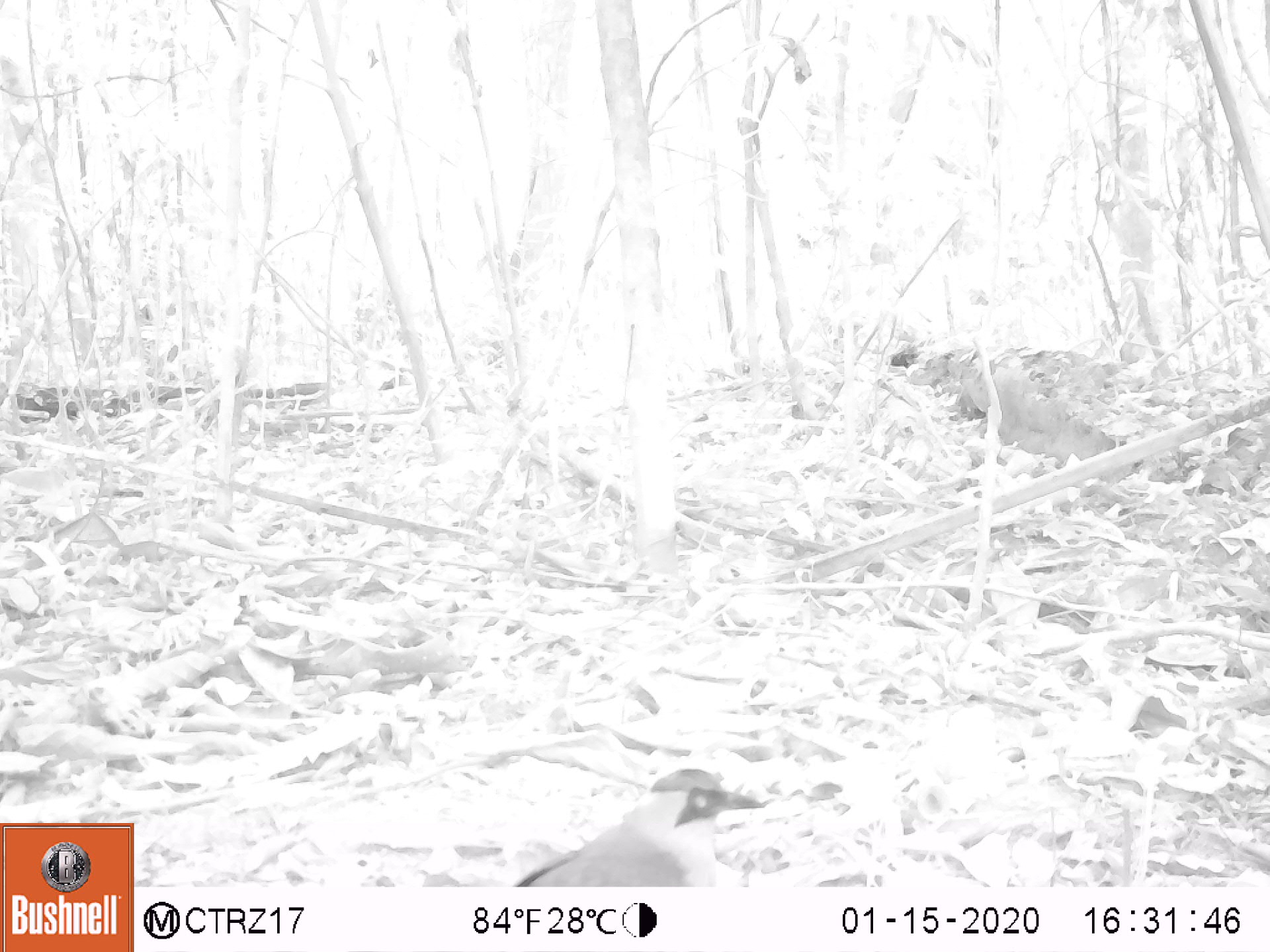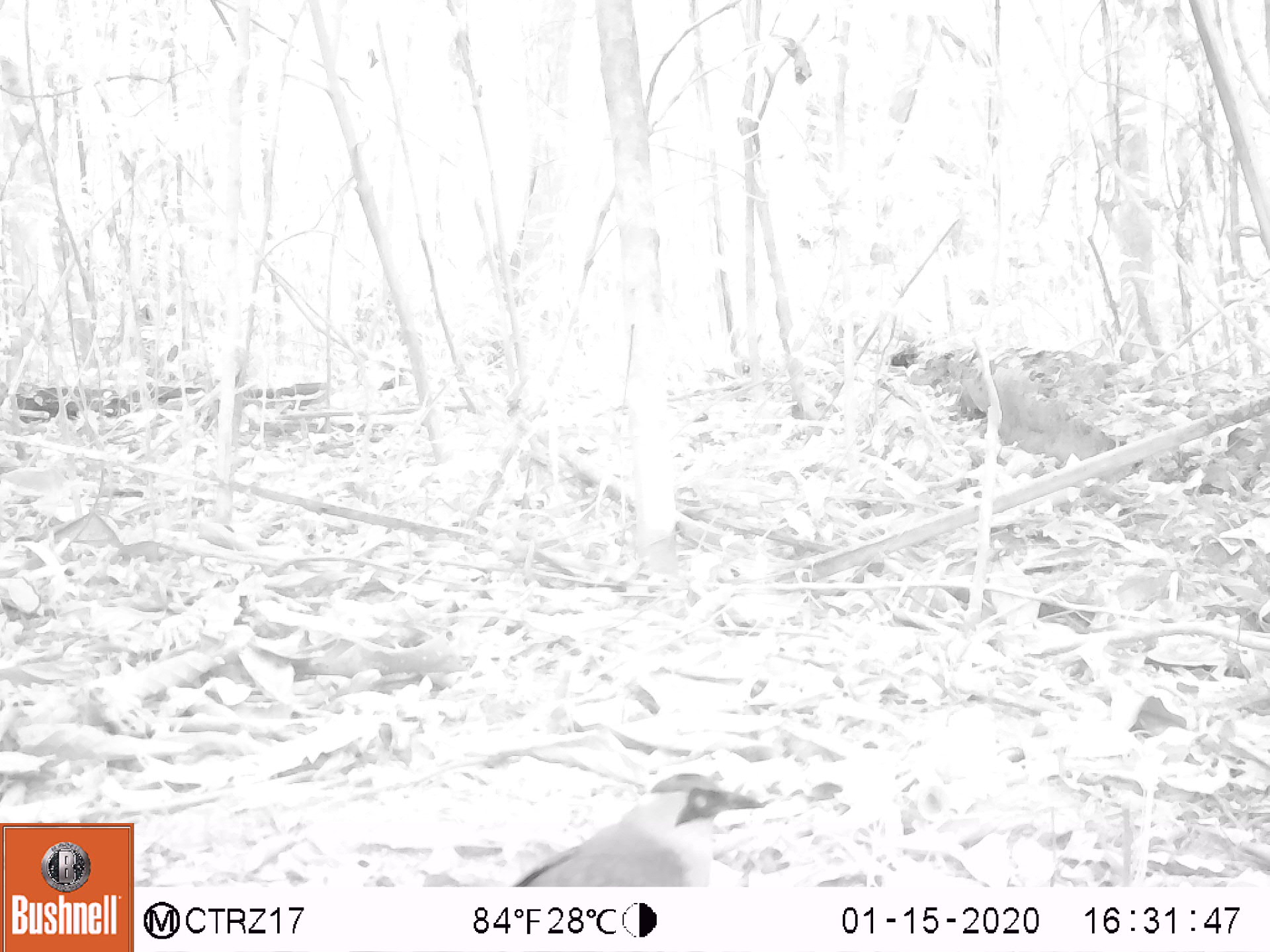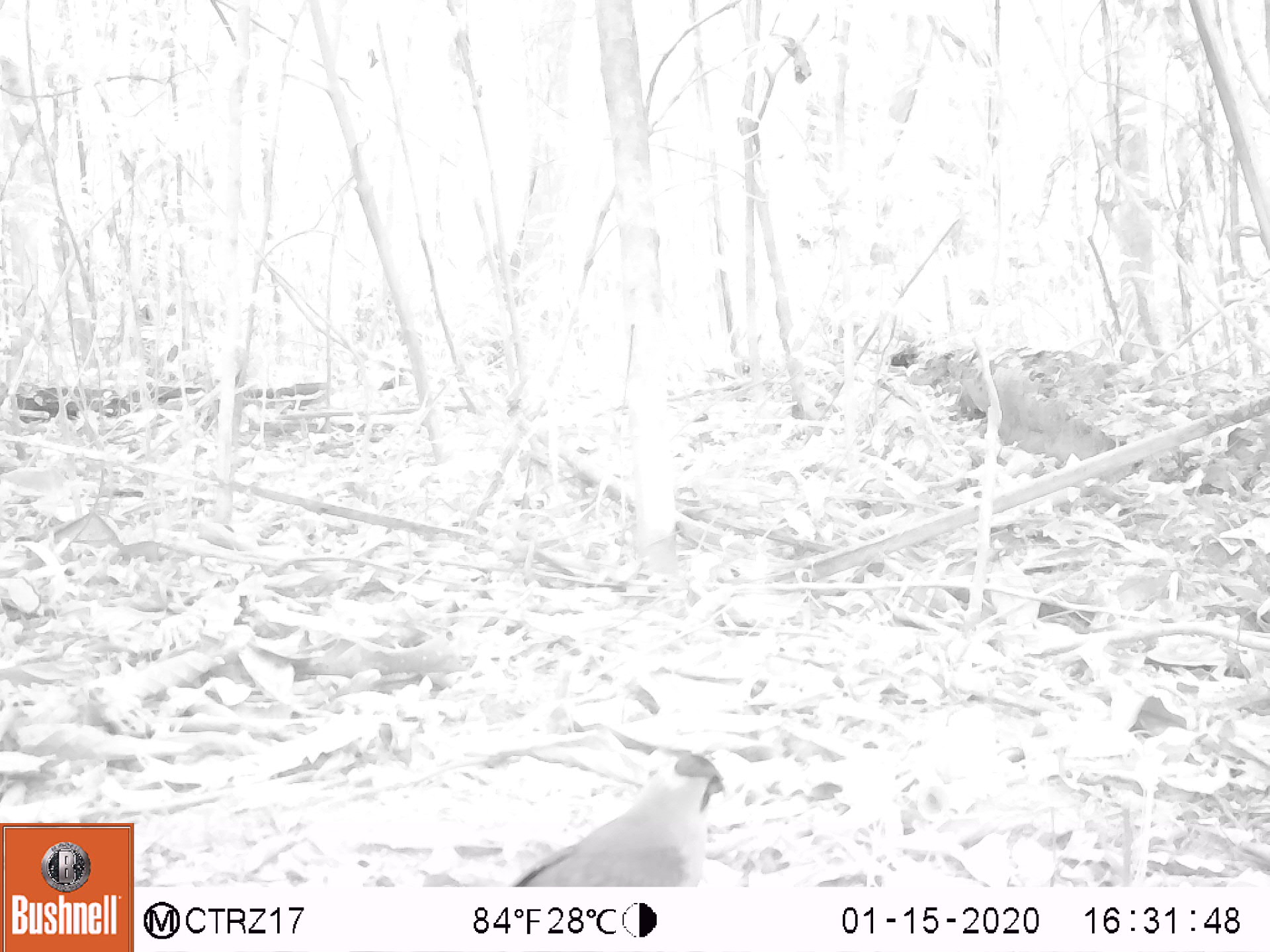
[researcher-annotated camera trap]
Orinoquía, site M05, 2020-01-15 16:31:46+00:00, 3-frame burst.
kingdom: Animalia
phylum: Chordata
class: Aves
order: Coraciiformes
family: Momotidae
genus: Momotus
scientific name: Momotus momota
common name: amazonian motmot